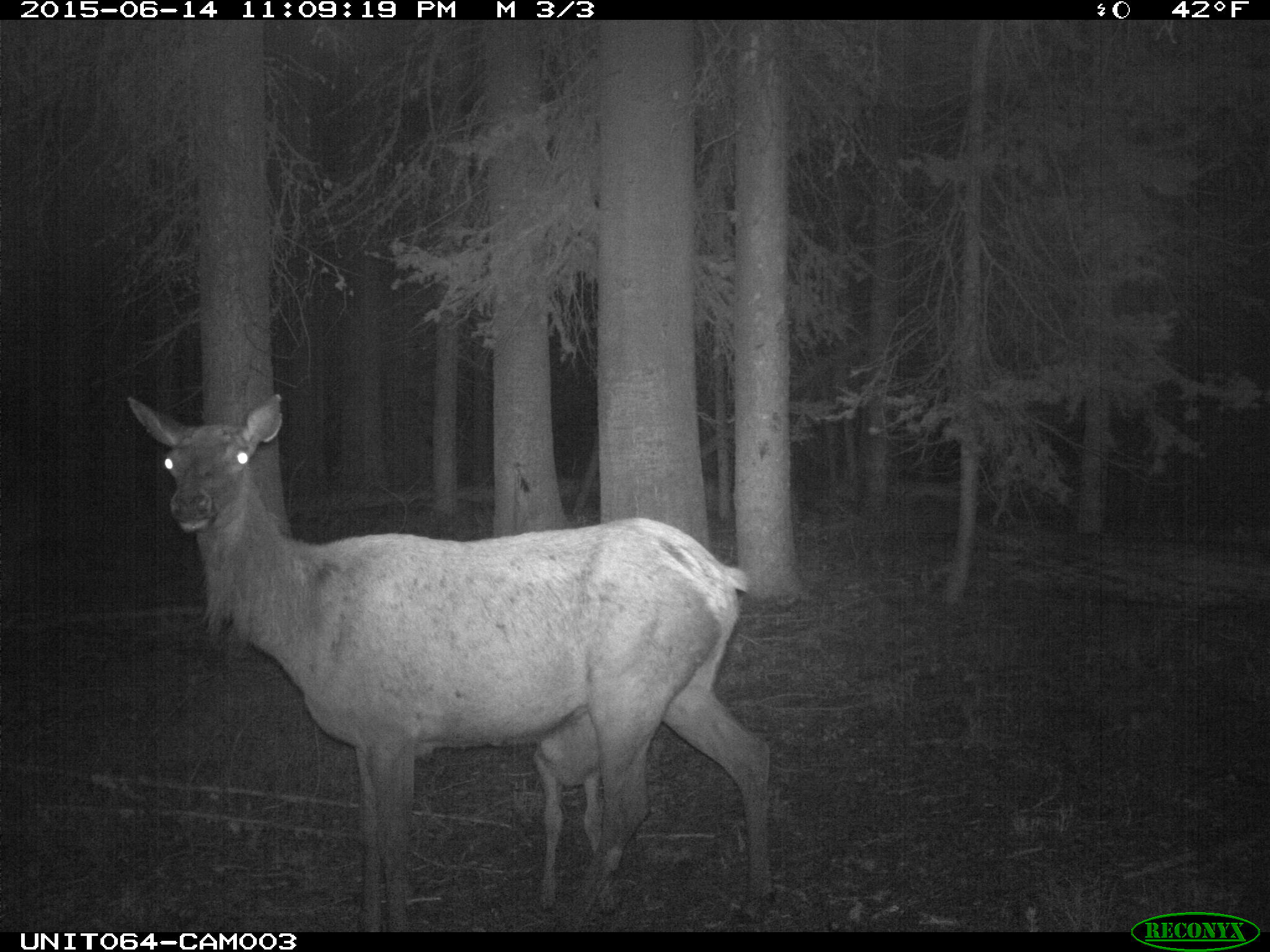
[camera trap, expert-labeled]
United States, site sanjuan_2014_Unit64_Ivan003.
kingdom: Animalia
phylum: Chordata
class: Mammalia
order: Artiodactyla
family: Cervidae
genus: Cervus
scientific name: Cervus elaphus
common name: red deer